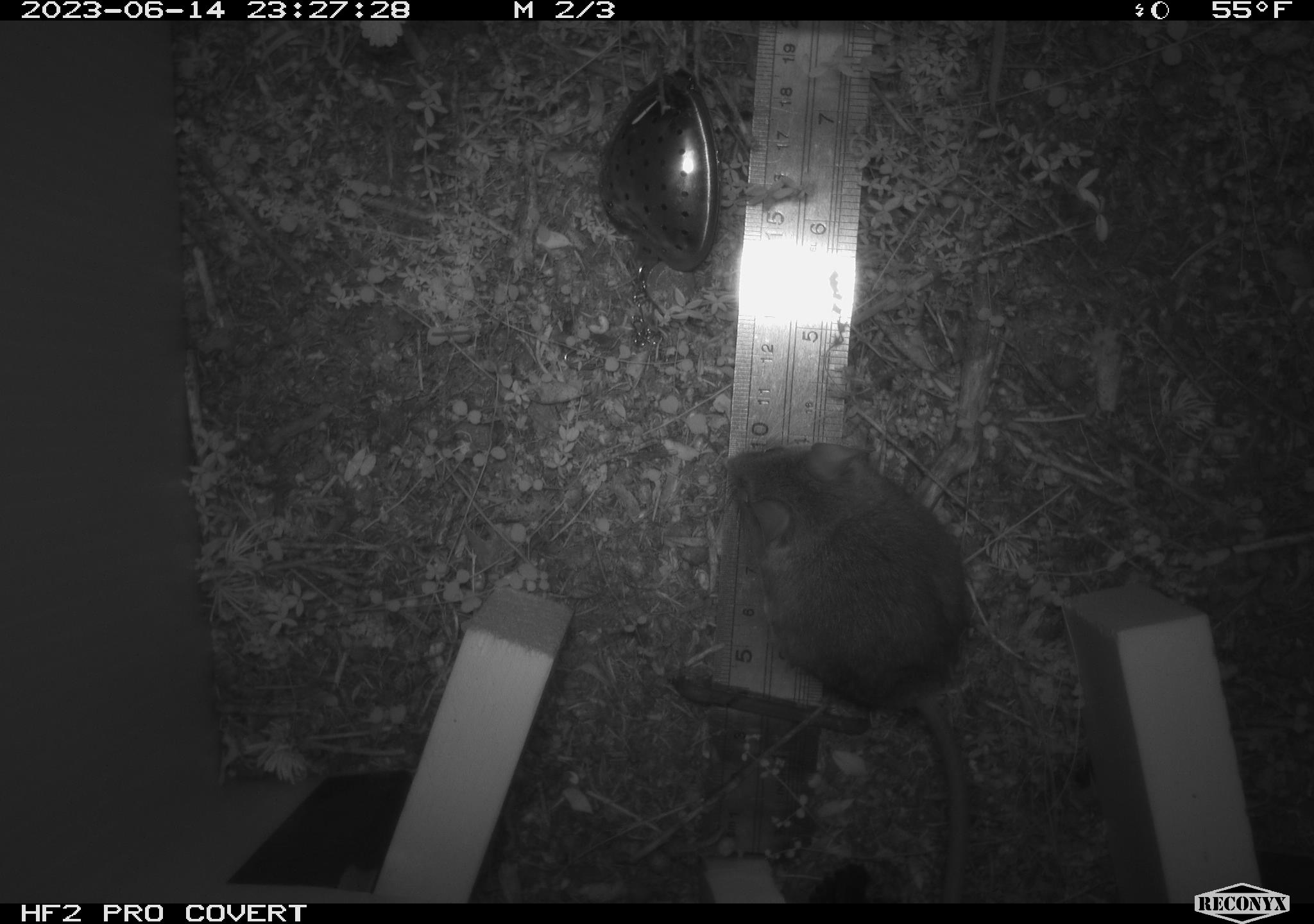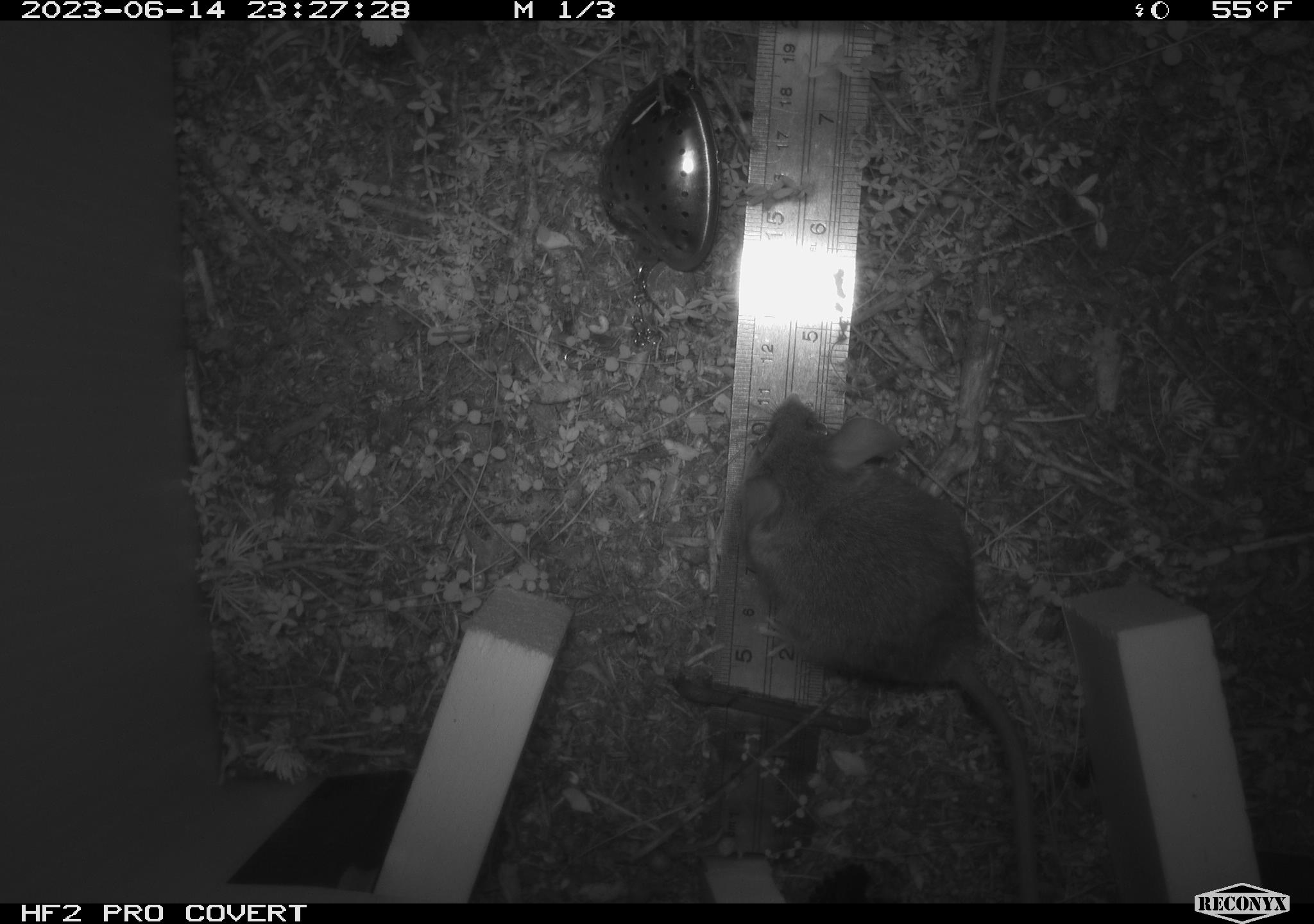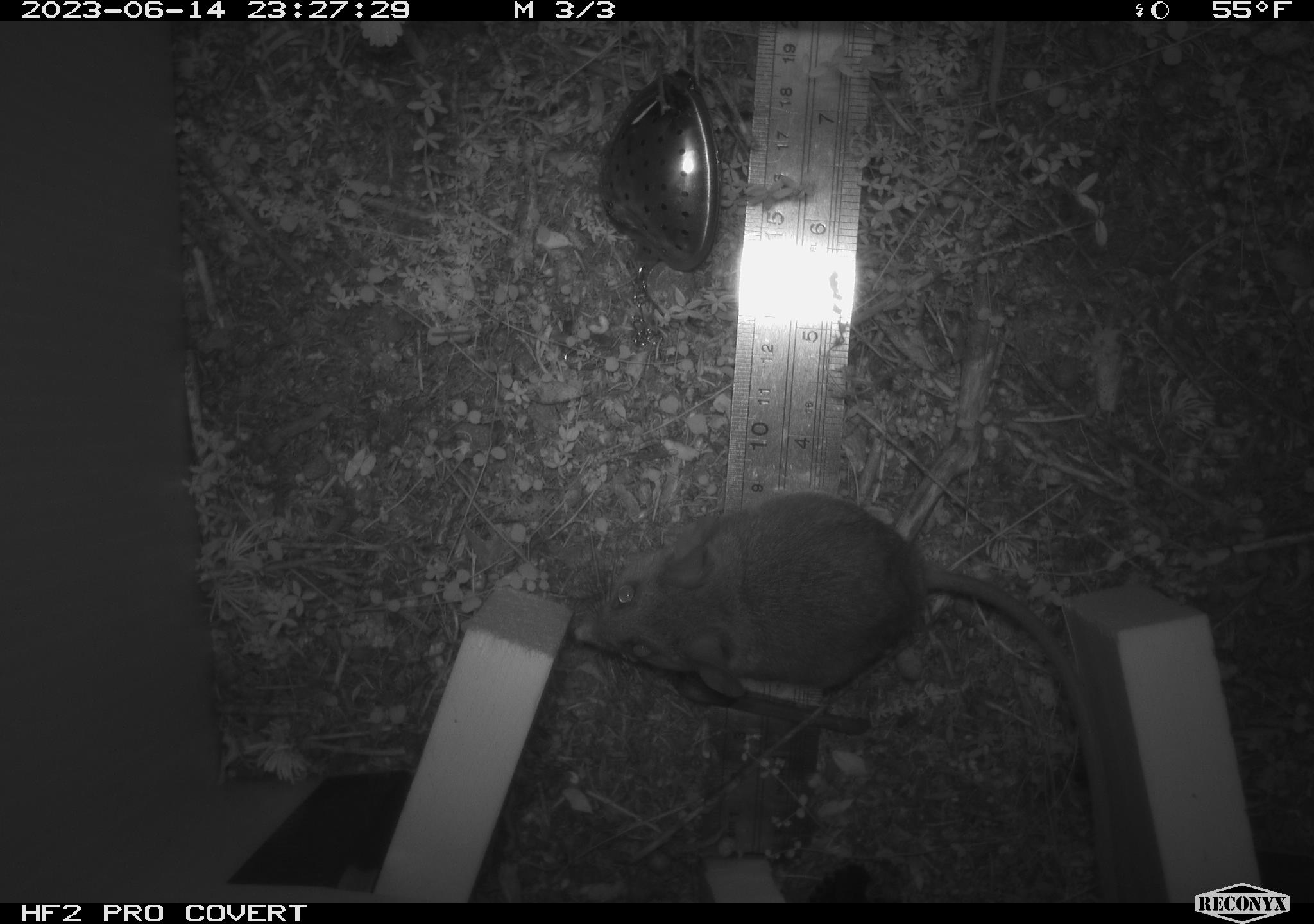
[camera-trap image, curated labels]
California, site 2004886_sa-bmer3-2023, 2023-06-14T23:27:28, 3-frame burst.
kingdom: Animalia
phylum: Chordata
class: Mammalia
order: Rodentia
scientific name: Rodentia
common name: mouse species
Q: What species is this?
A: Mouse species (Rodentia).